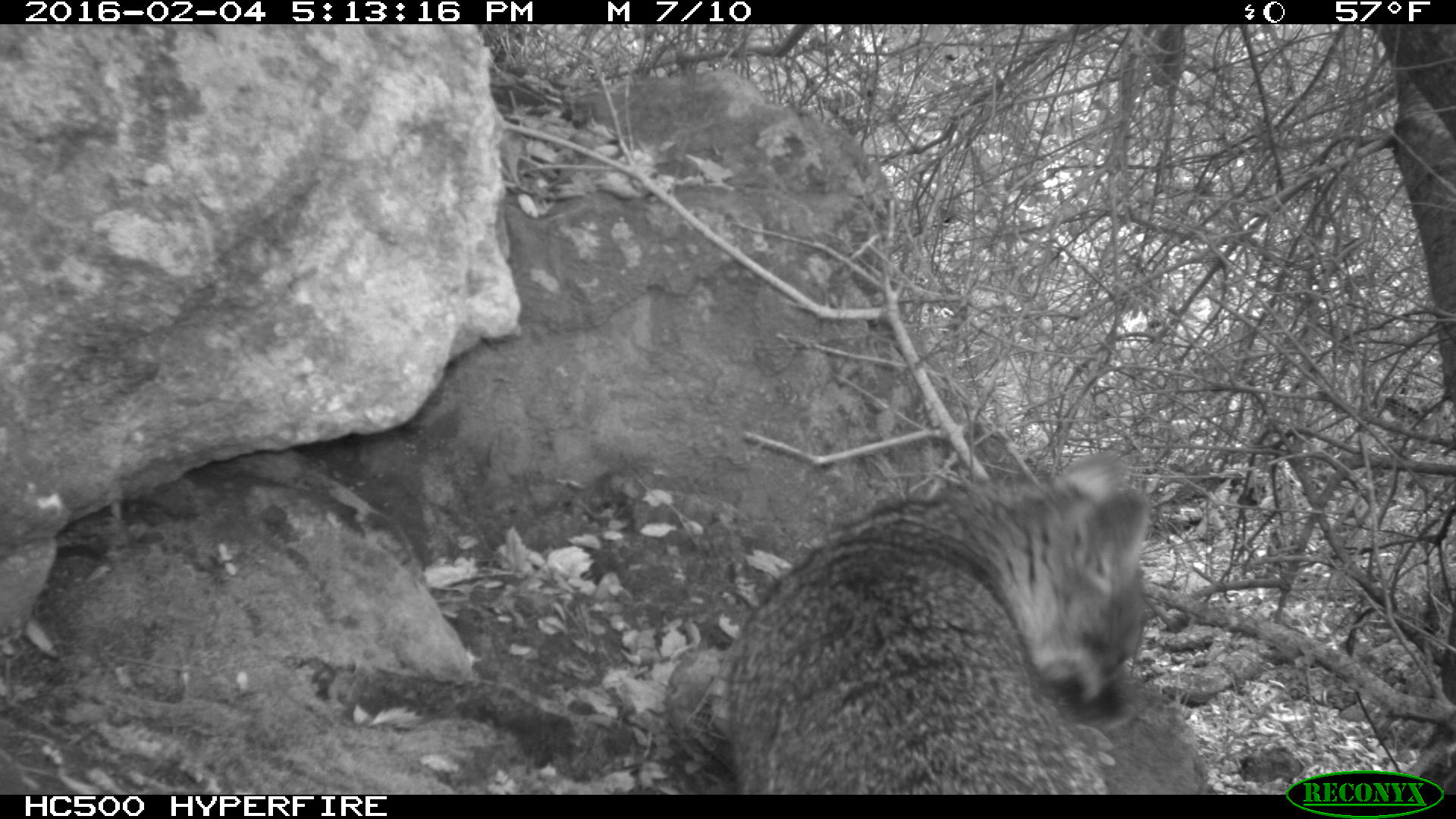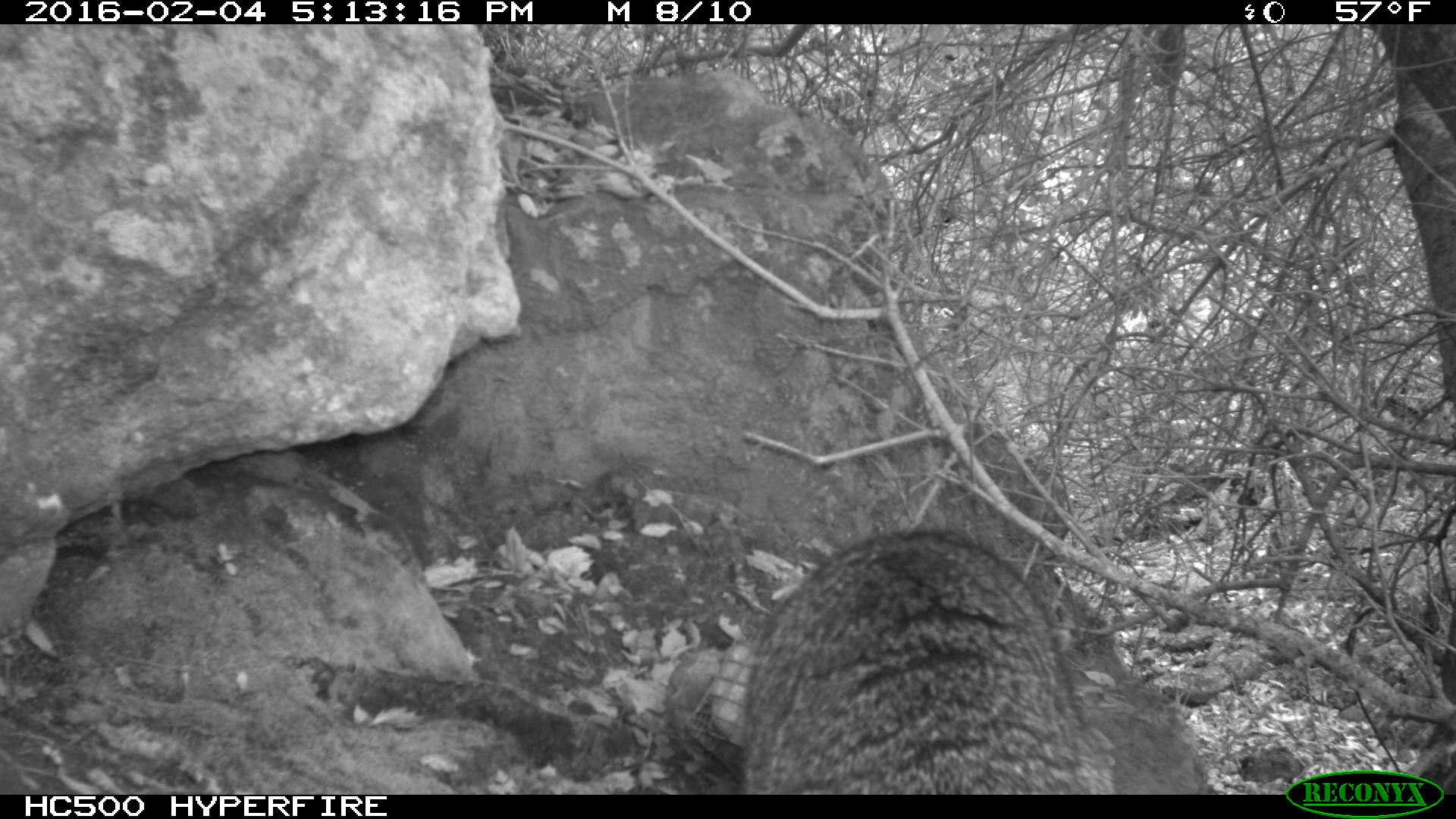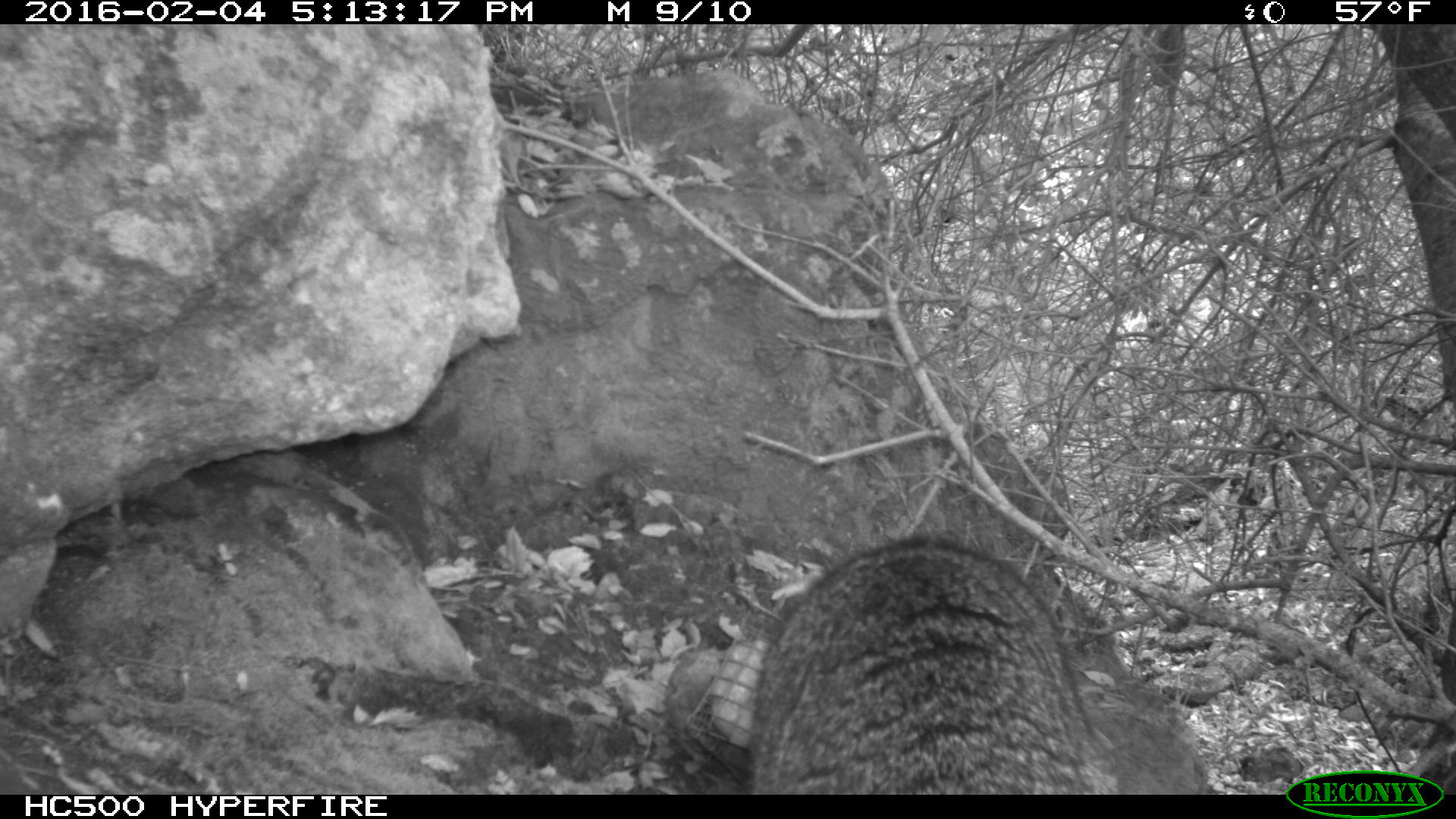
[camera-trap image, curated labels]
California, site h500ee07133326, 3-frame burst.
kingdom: Animalia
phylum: Chordata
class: Mammalia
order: Carnivora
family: Canidae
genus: Urocyon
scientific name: Urocyon littoralis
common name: island fox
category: fox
Fox (island fox) (Urocyon littoralis).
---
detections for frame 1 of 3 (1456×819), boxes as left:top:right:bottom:
fox: 726:453:1150:793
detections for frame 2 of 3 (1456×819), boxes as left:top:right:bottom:
fox: 742:529:1115:795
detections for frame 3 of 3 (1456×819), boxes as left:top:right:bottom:
fox: 746:533:1124:795